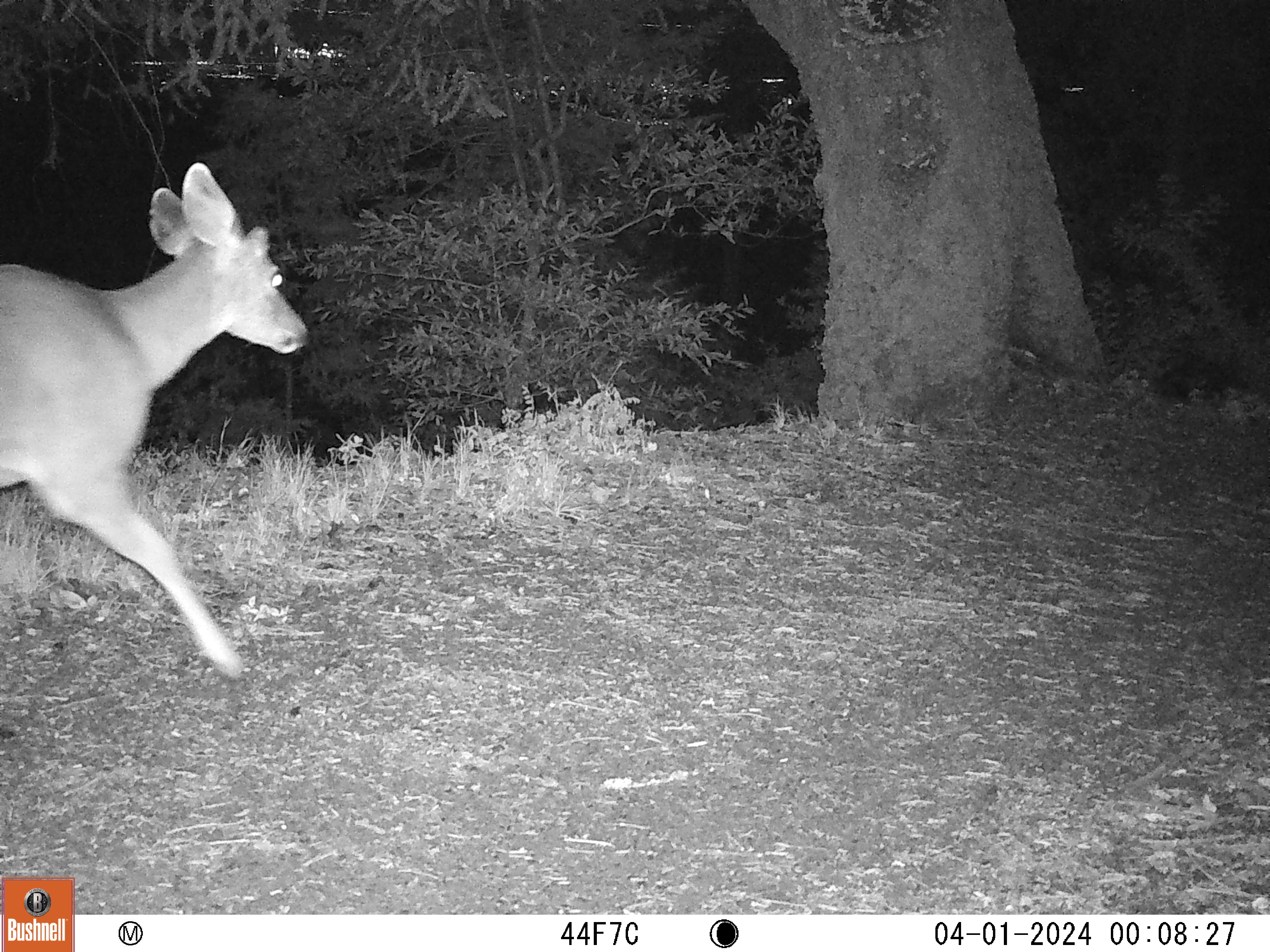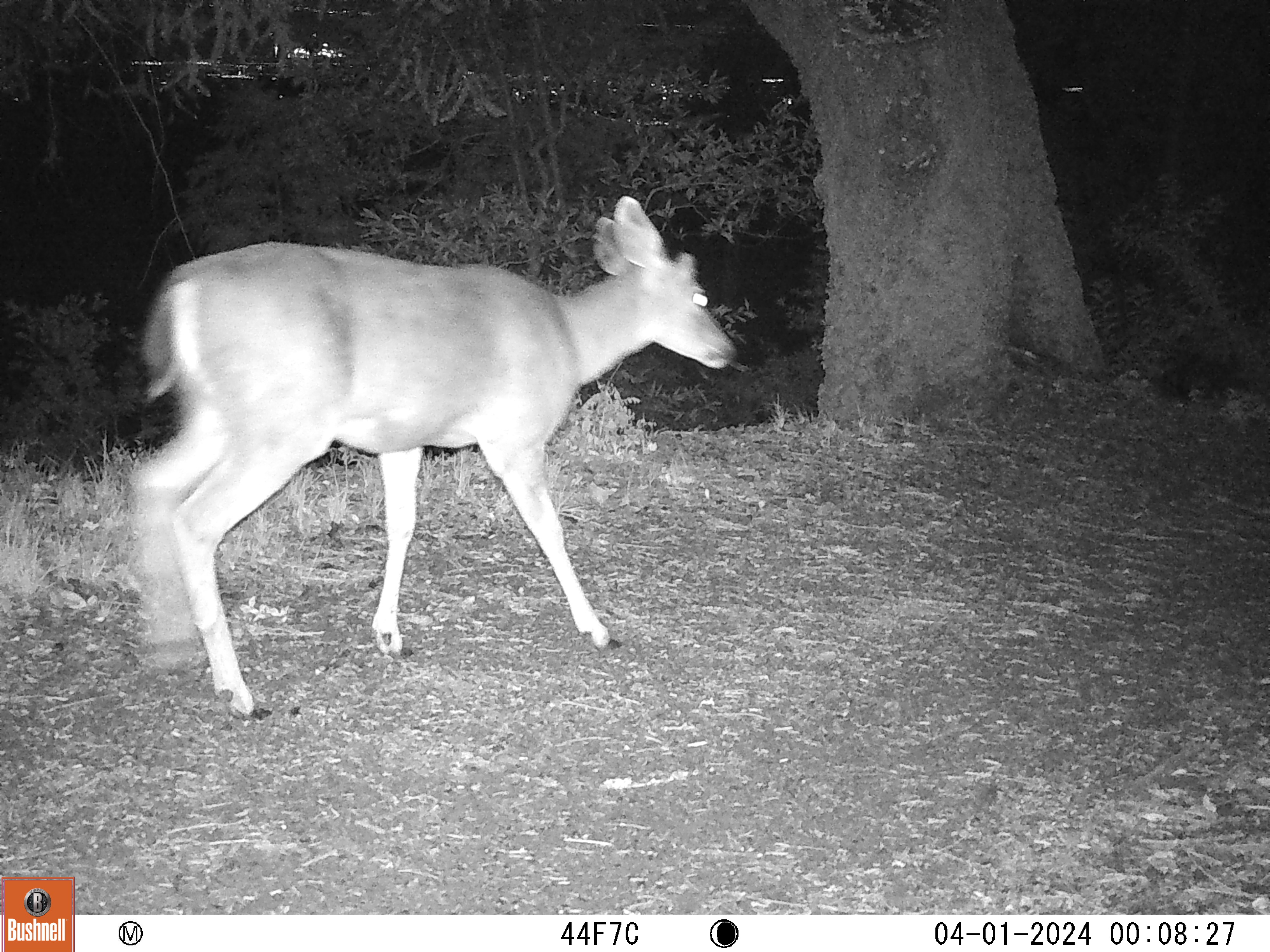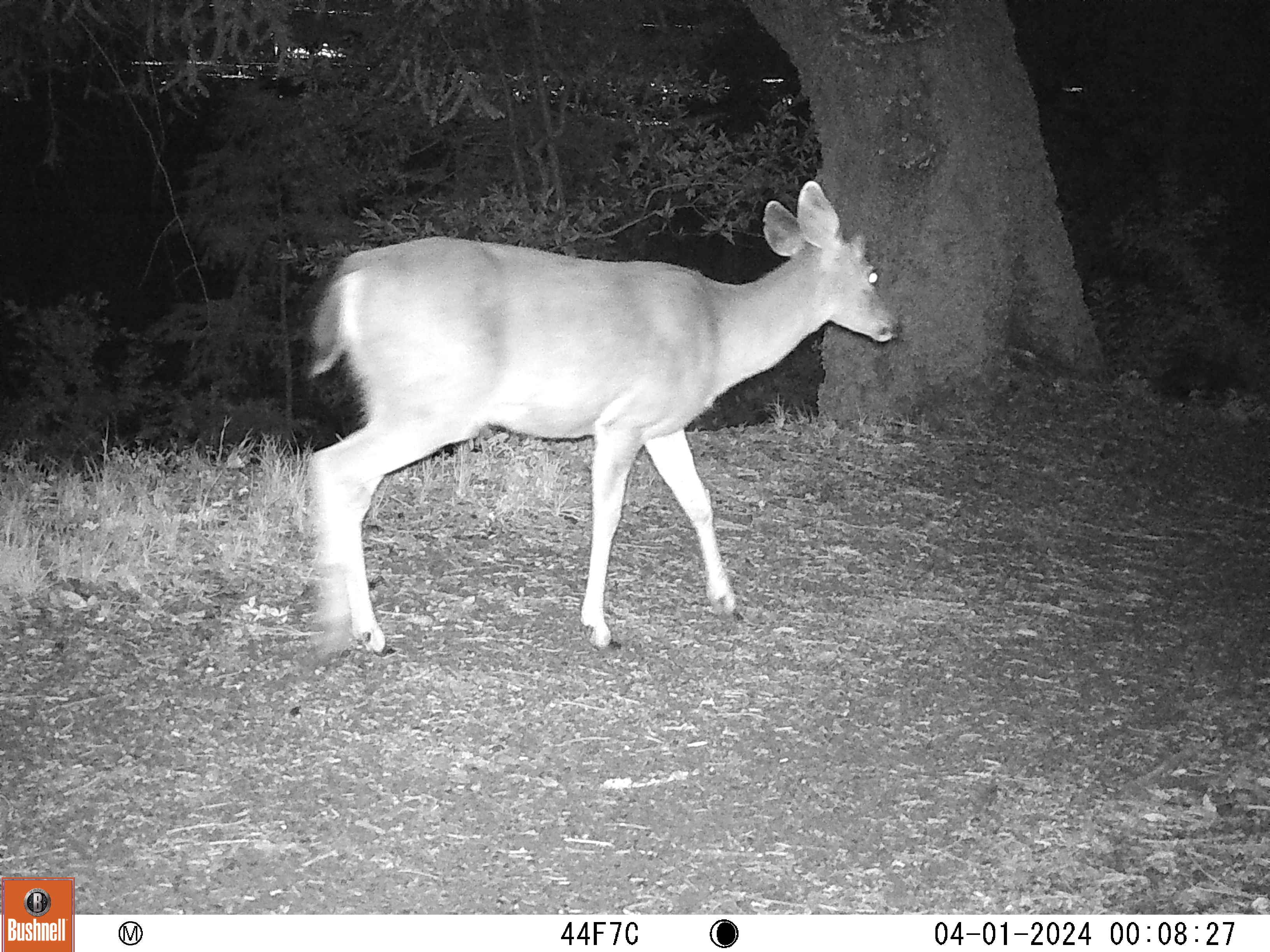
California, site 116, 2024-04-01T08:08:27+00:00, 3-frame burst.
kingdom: Animalia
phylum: Chordata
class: Mammalia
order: Artiodactyla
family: Cervidae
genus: Odocoileus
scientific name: Odocoileus hemionus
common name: mule deer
Mule deer (Odocoileus hemionus).